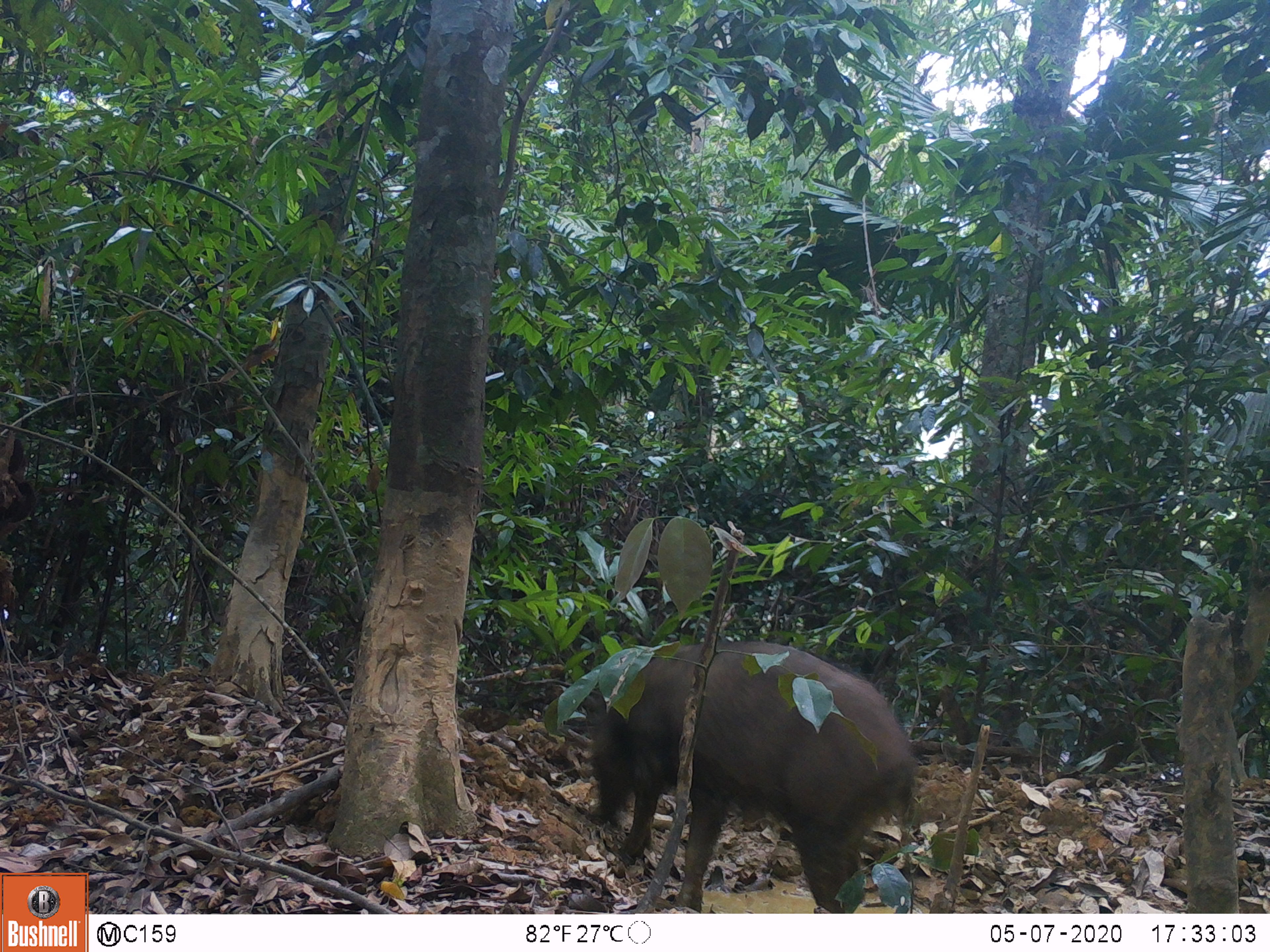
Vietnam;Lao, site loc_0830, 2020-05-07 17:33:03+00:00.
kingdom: Animalia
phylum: Chordata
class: Mammalia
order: Artiodactyla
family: Suidae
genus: Sus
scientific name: Sus scrofa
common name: eurasian wild pig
Eurasian wild pig (Sus scrofa). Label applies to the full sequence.